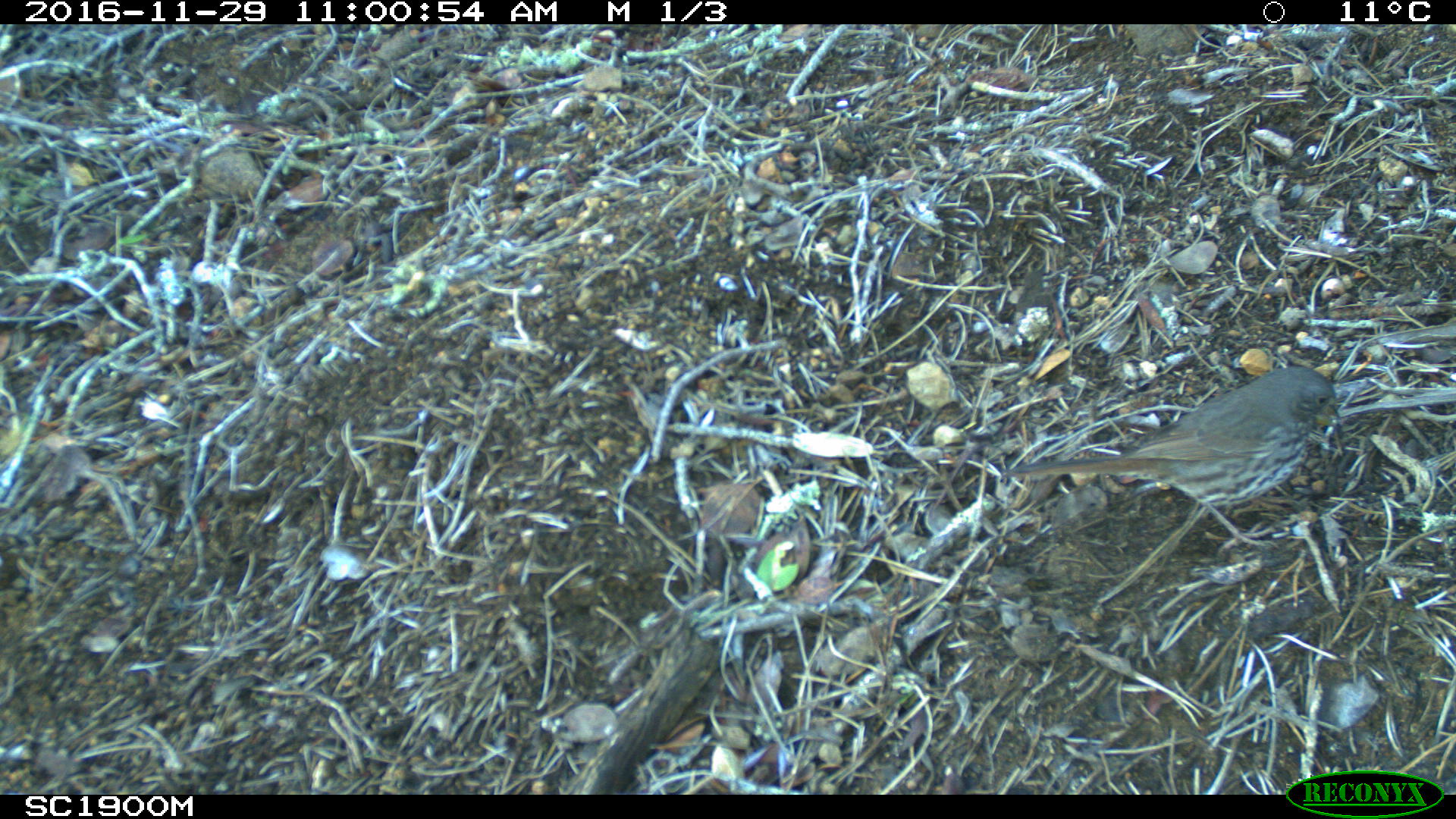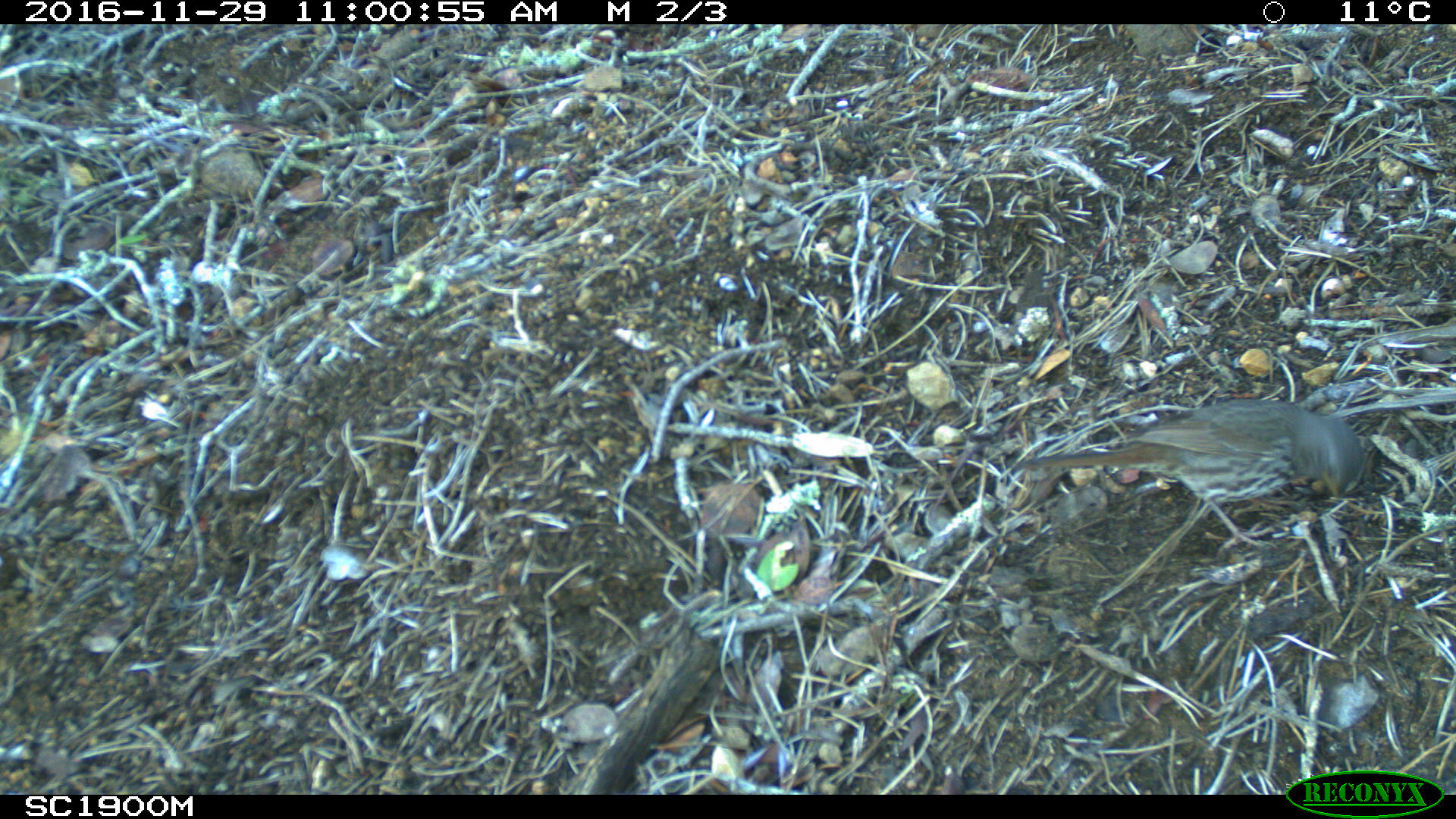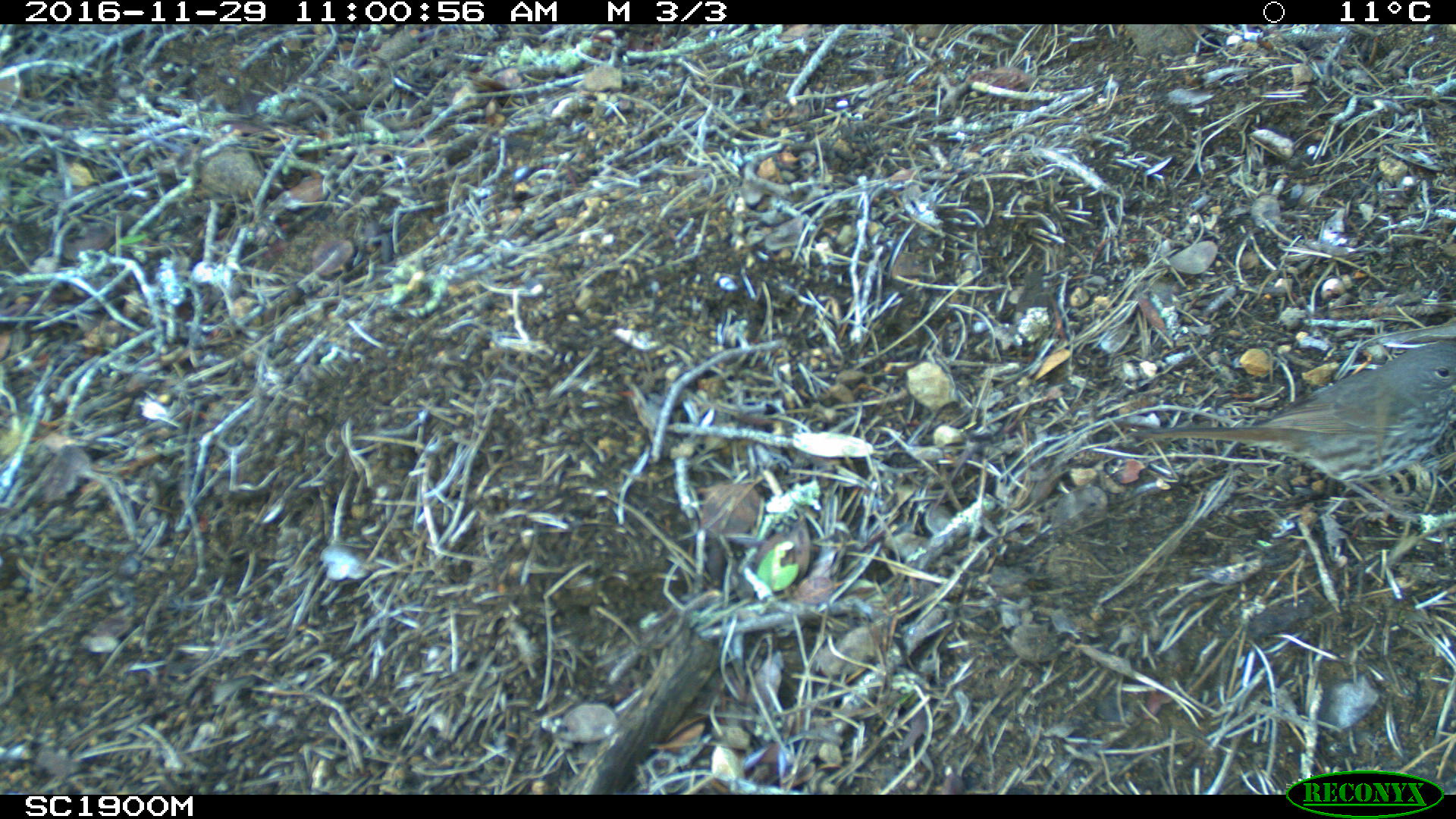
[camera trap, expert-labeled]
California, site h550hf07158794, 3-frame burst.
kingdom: Animalia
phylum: Chordata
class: Aves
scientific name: Aves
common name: bird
Bird (Aves).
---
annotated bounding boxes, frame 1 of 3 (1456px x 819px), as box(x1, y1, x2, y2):
bird: box(1007, 365, 1341, 546)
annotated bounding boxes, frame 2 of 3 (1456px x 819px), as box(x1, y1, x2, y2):
bird: box(1010, 397, 1365, 550)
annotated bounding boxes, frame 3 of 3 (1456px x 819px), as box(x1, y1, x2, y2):
bird: box(1134, 340, 1455, 528)